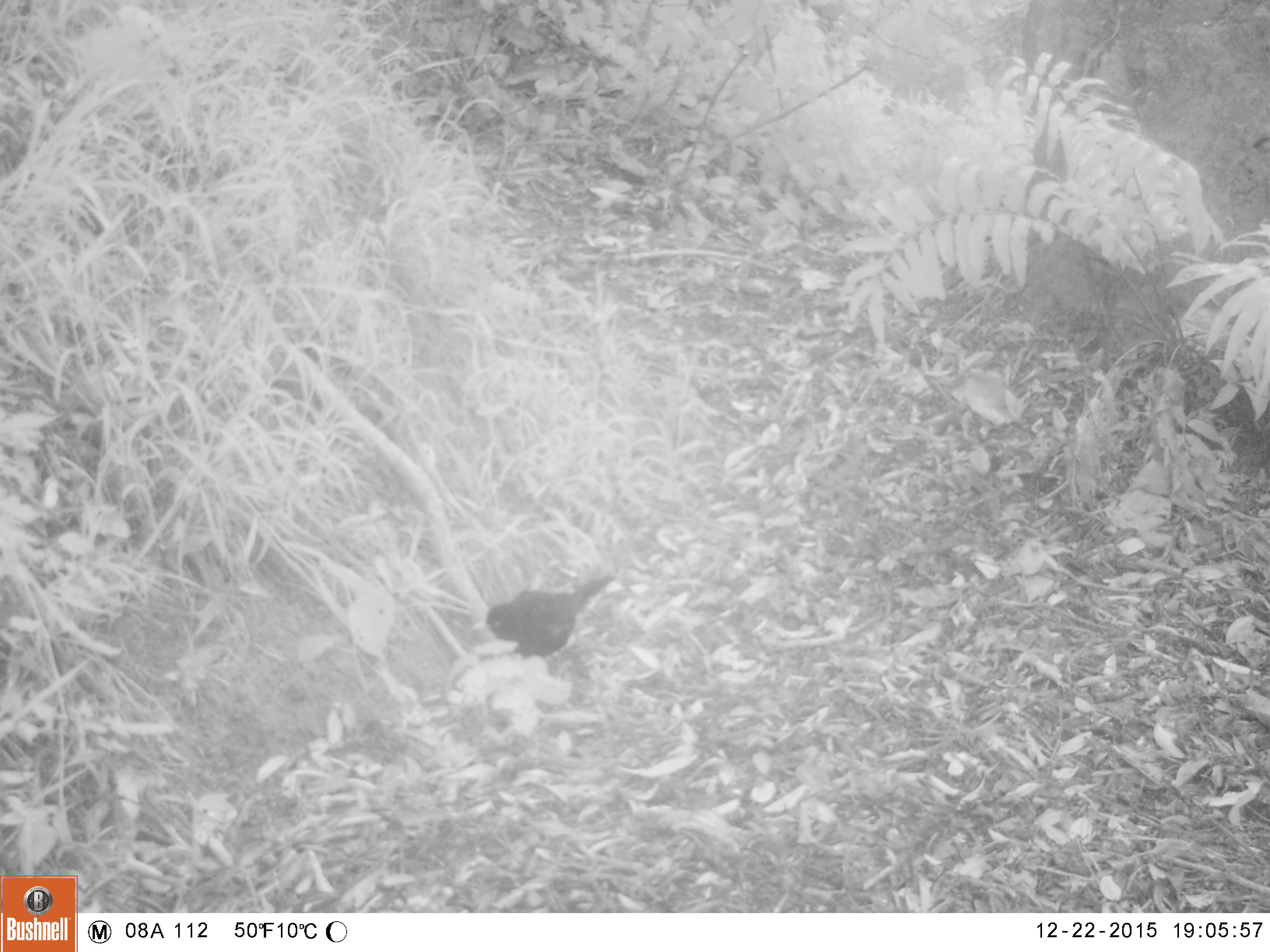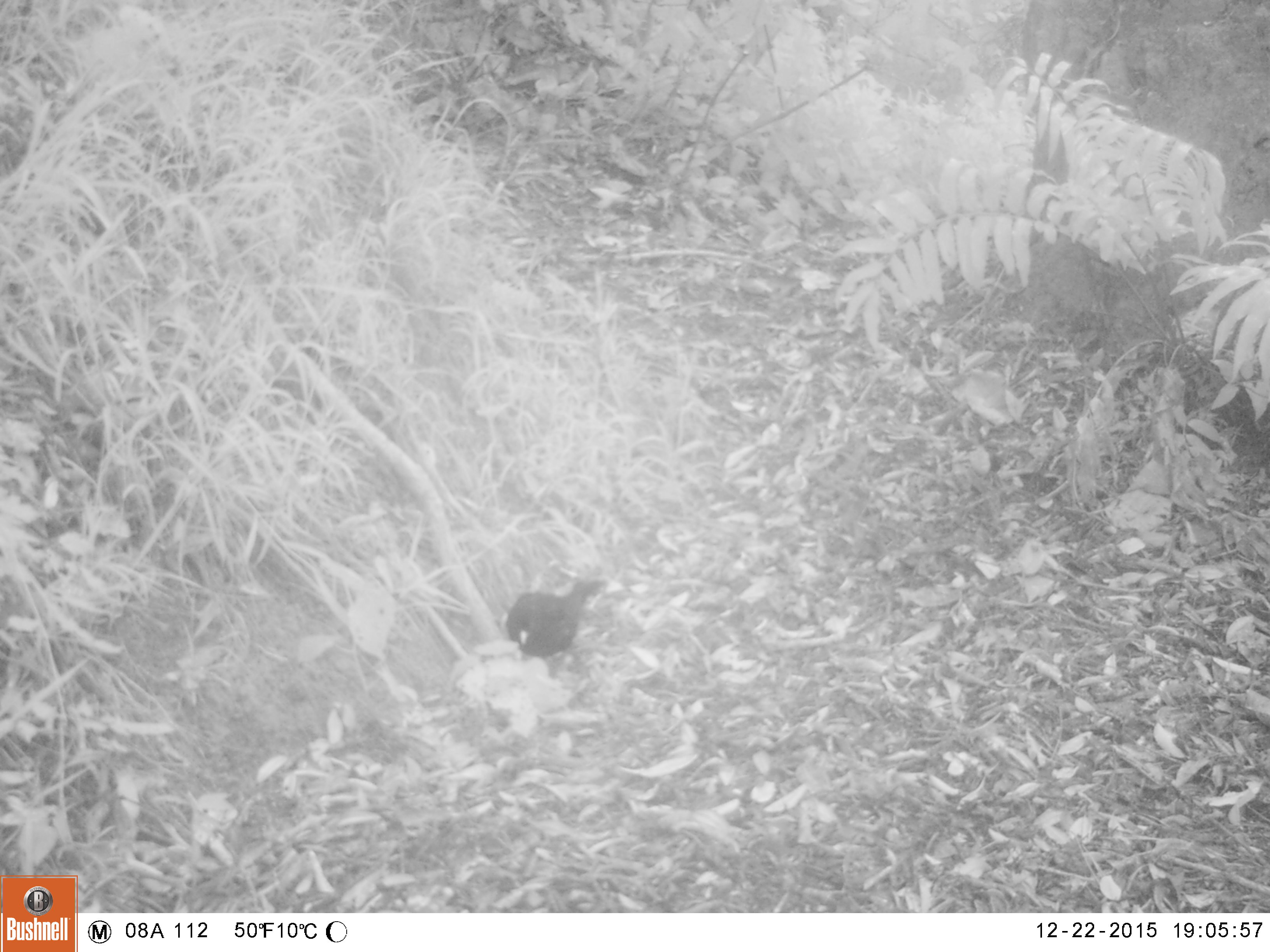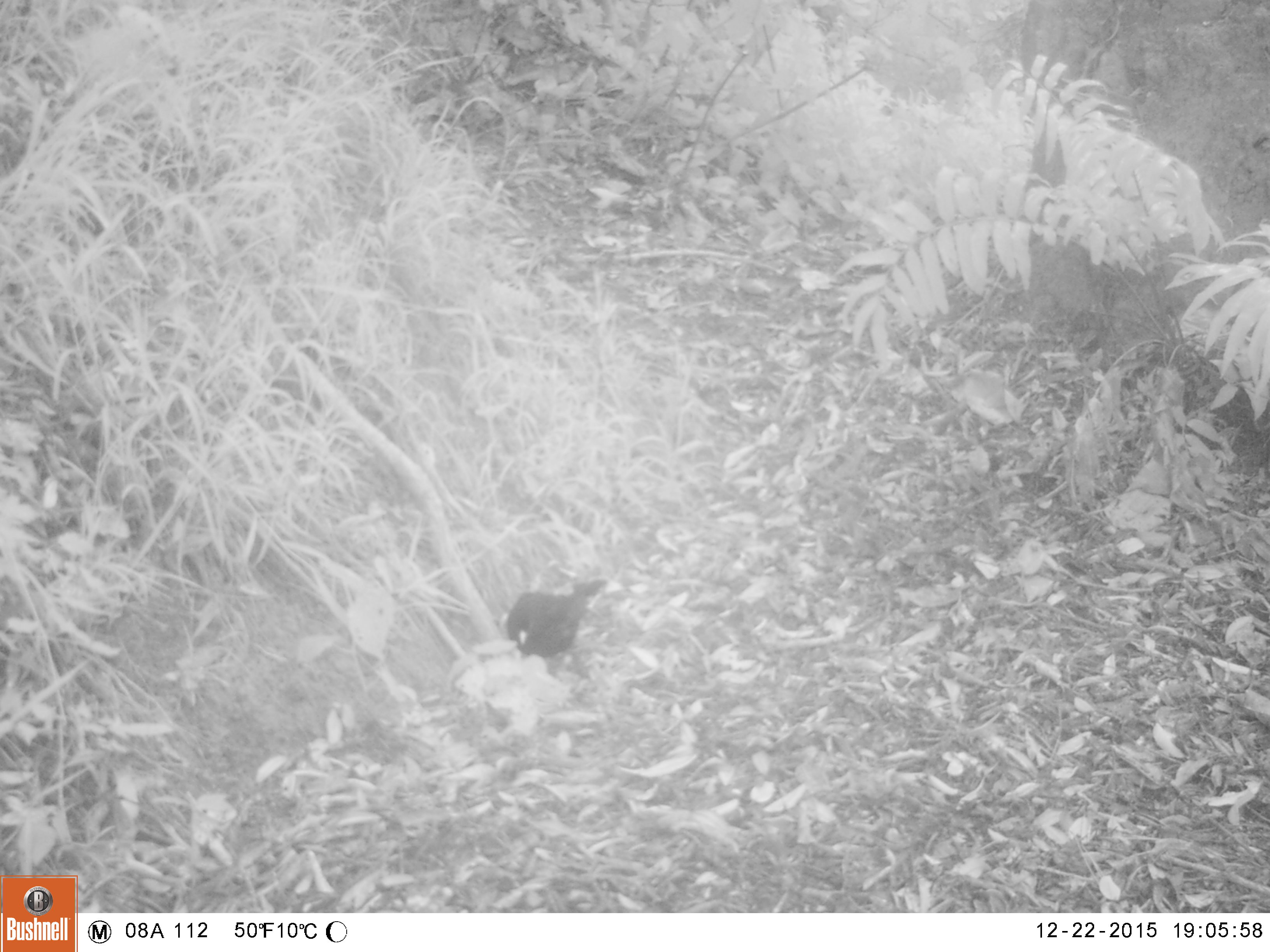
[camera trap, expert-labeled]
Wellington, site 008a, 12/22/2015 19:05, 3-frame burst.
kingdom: Animalia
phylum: Chordata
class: Aves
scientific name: Aves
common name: bird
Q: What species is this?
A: Bird (Aves).